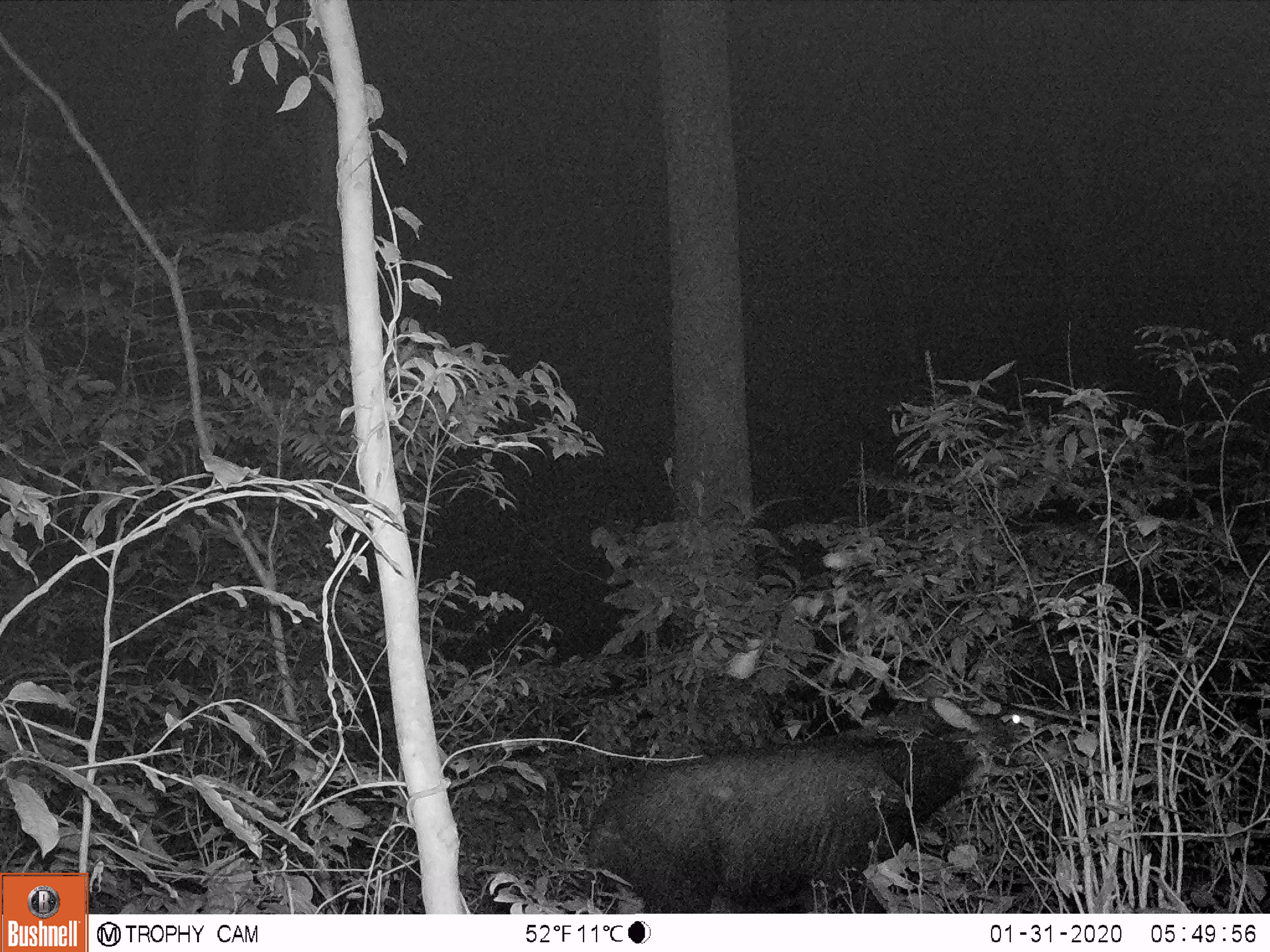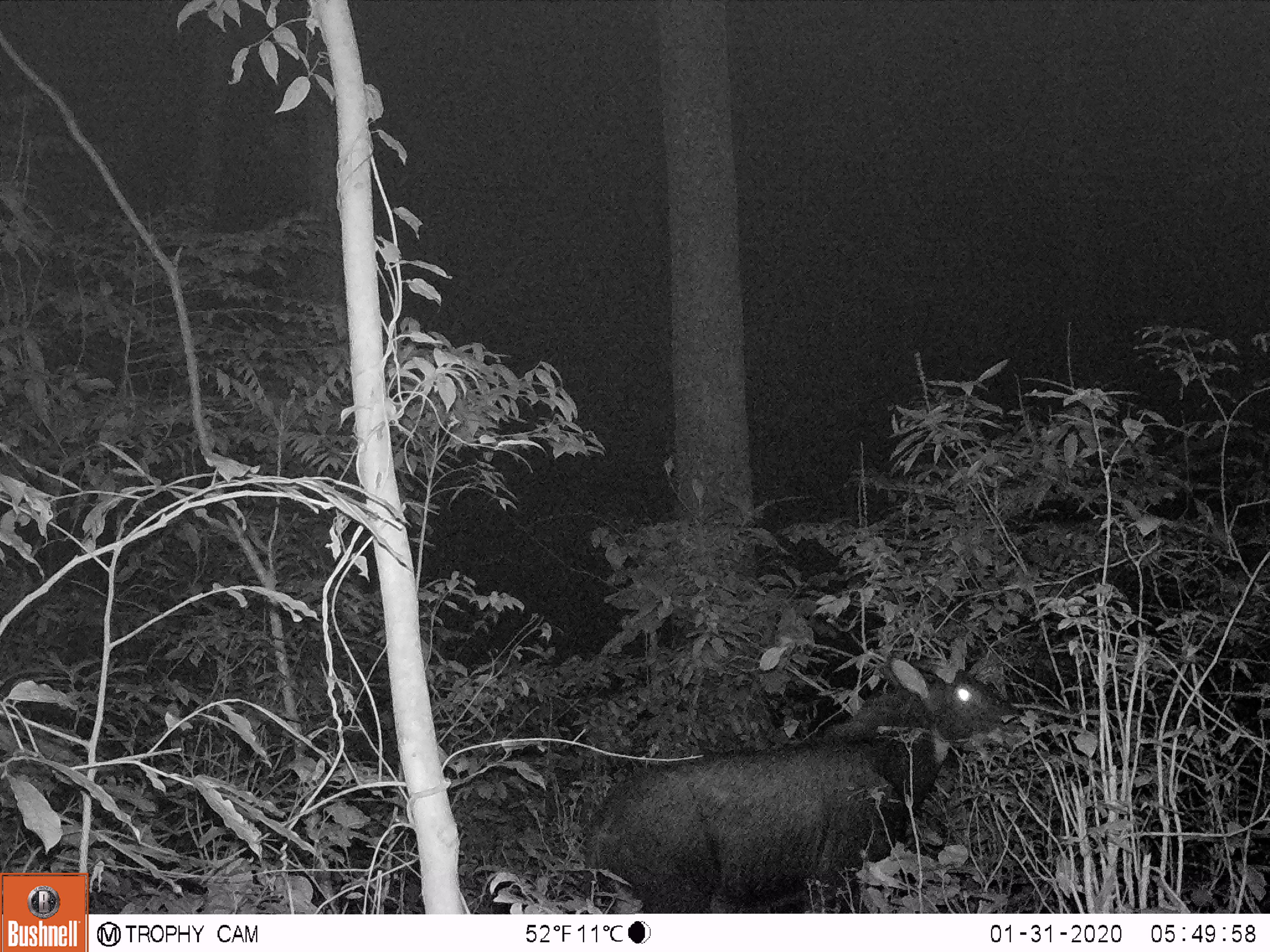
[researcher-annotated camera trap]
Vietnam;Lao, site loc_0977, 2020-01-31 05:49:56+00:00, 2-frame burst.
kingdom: Animalia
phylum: Chordata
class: Mammalia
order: Artiodactyla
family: Bovidae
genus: Capricornis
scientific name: Capricornis sumatraensis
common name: chinese serow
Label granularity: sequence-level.